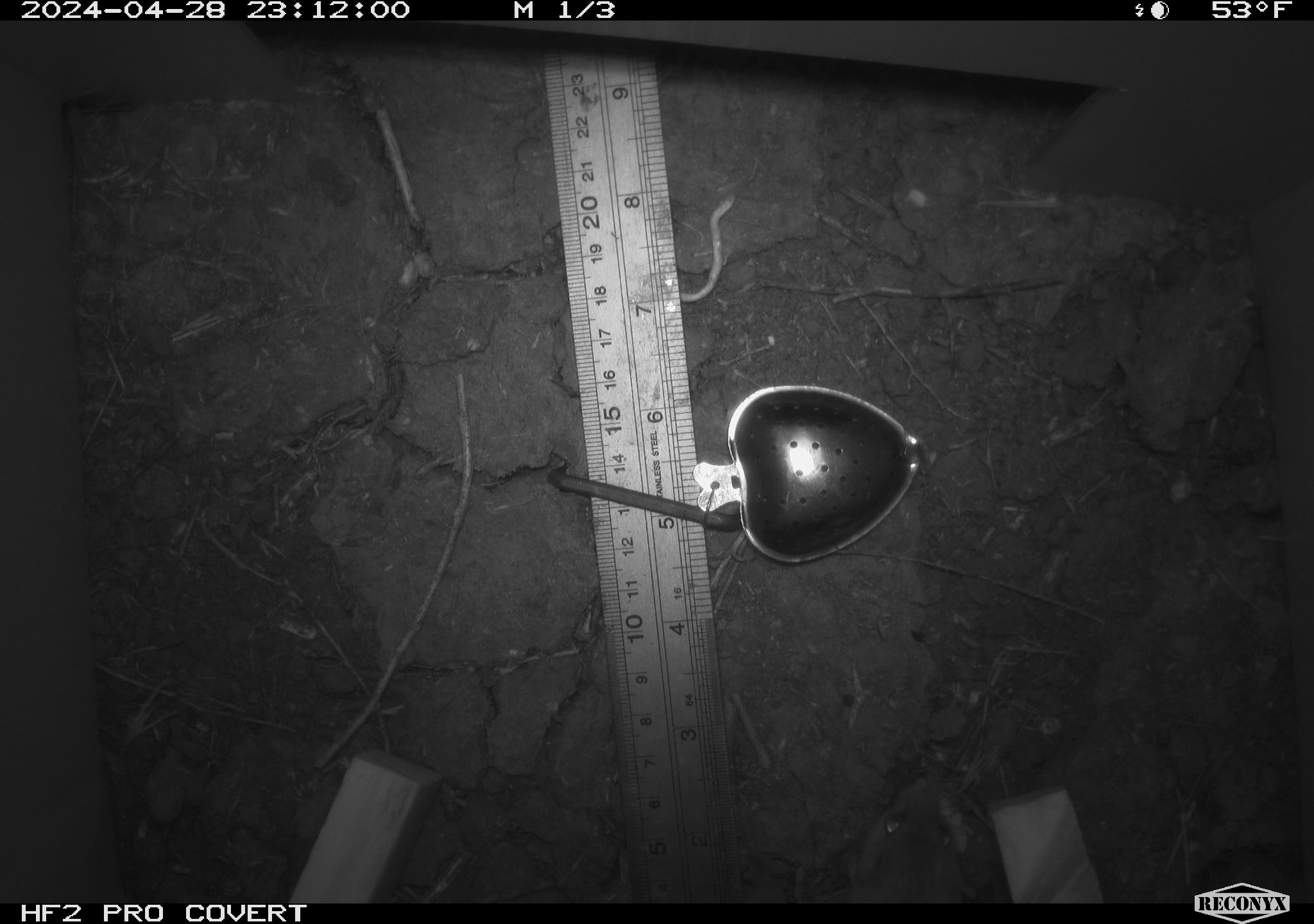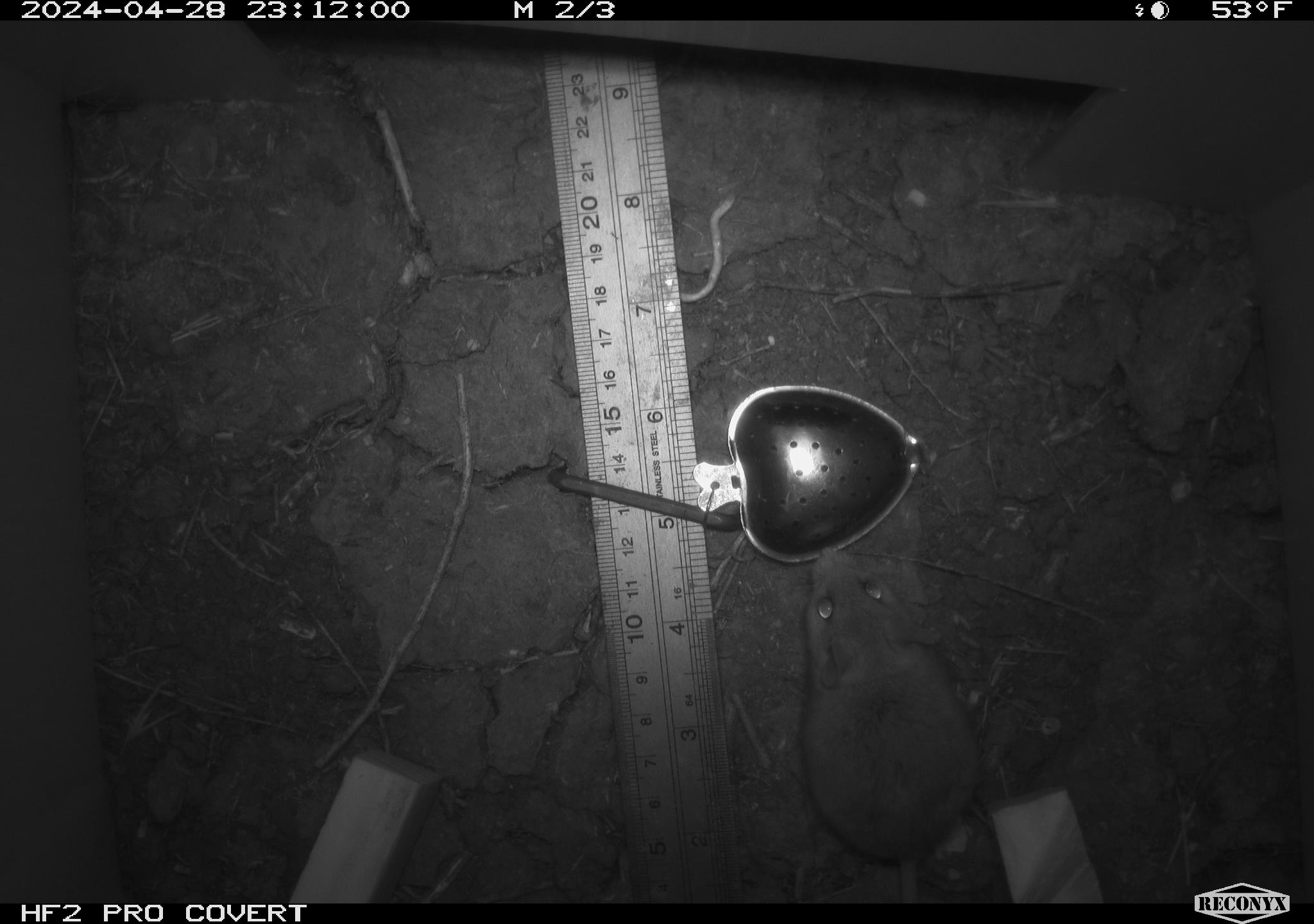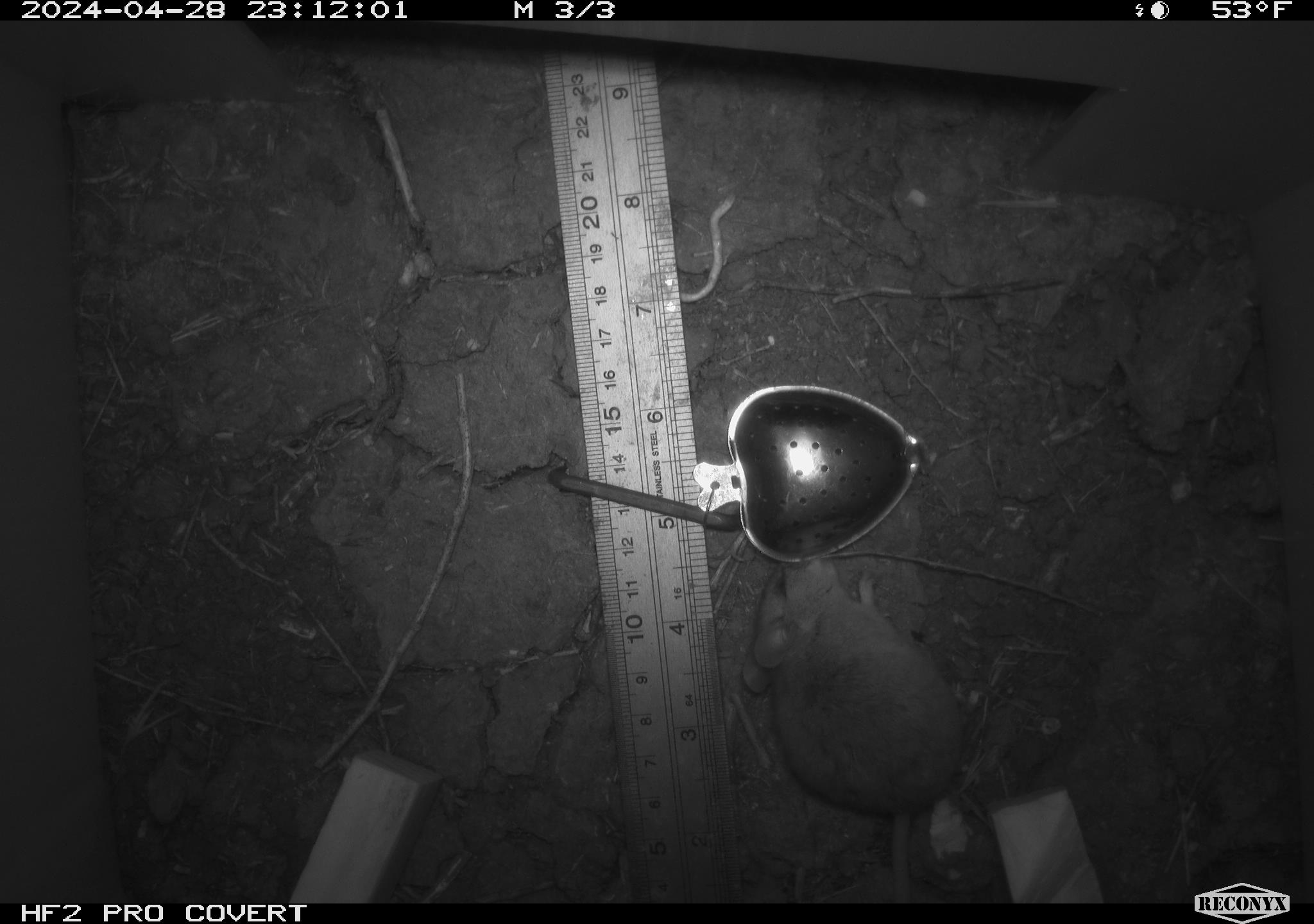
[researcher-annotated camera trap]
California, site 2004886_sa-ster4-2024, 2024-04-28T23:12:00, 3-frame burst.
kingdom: Animalia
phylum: Chordata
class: Mammalia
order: Rodentia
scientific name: Rodentia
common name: mouse species